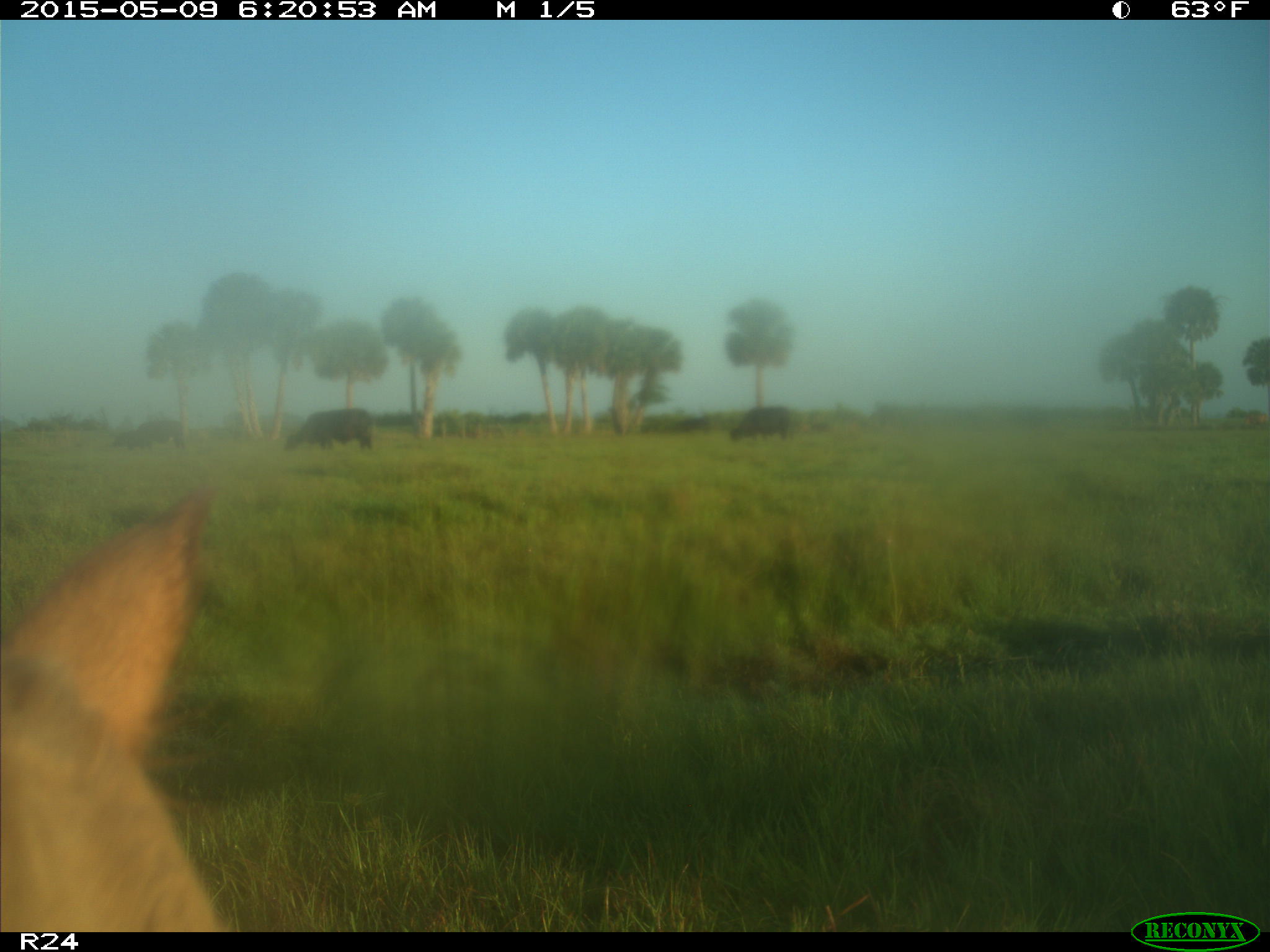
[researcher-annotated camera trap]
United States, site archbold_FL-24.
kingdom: Animalia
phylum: Chordata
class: Mammalia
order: Artiodactyla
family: Bovidae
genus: Bos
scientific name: Bos taurus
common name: domestic cow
Bos taurus (domestic cow).